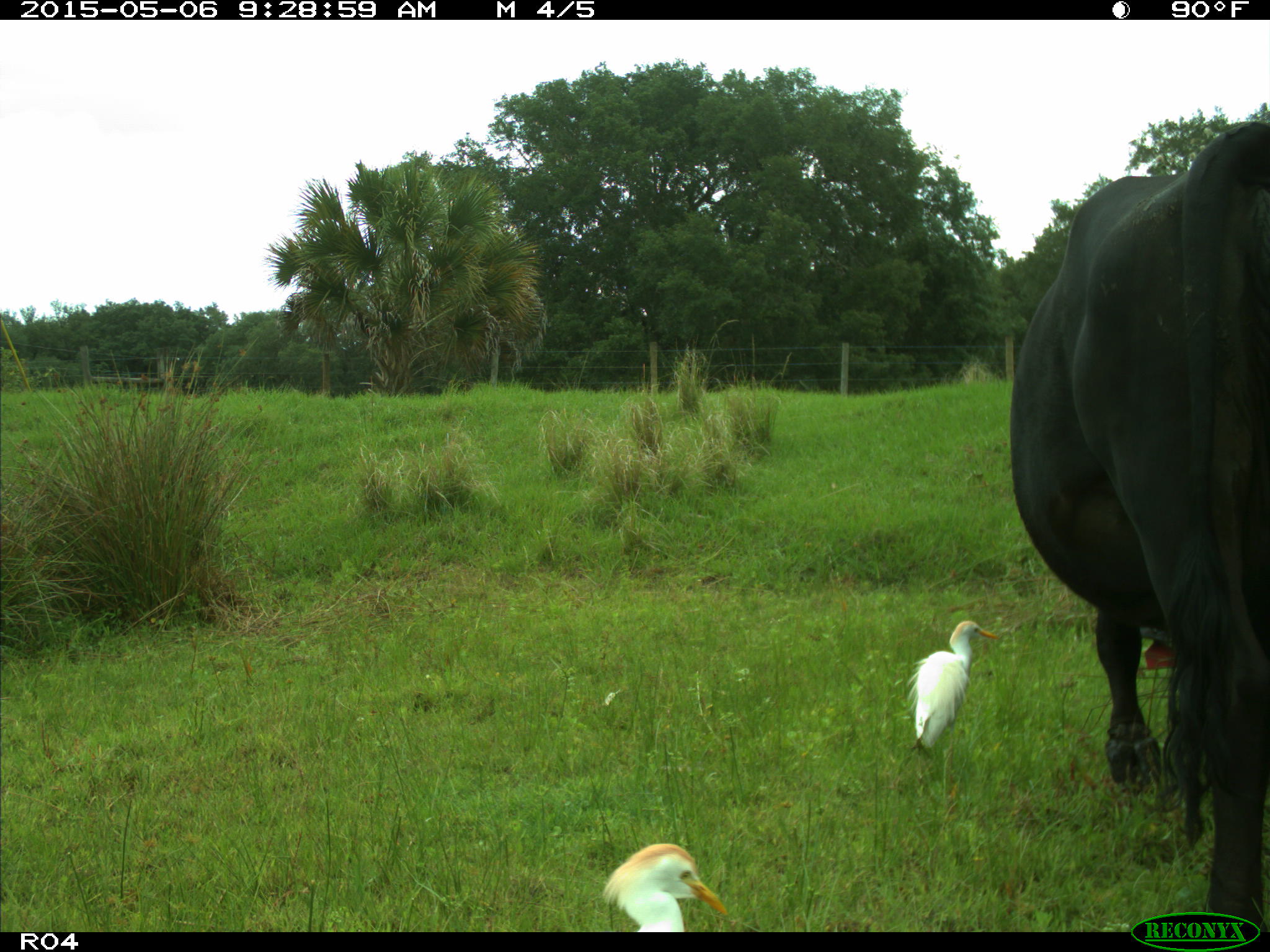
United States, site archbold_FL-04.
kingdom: Animalia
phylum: Chordata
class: Mammalia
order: Artiodactyla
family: Bovidae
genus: Bos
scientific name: Bos taurus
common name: domestic cow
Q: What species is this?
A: Bos taurus (domestic cow).